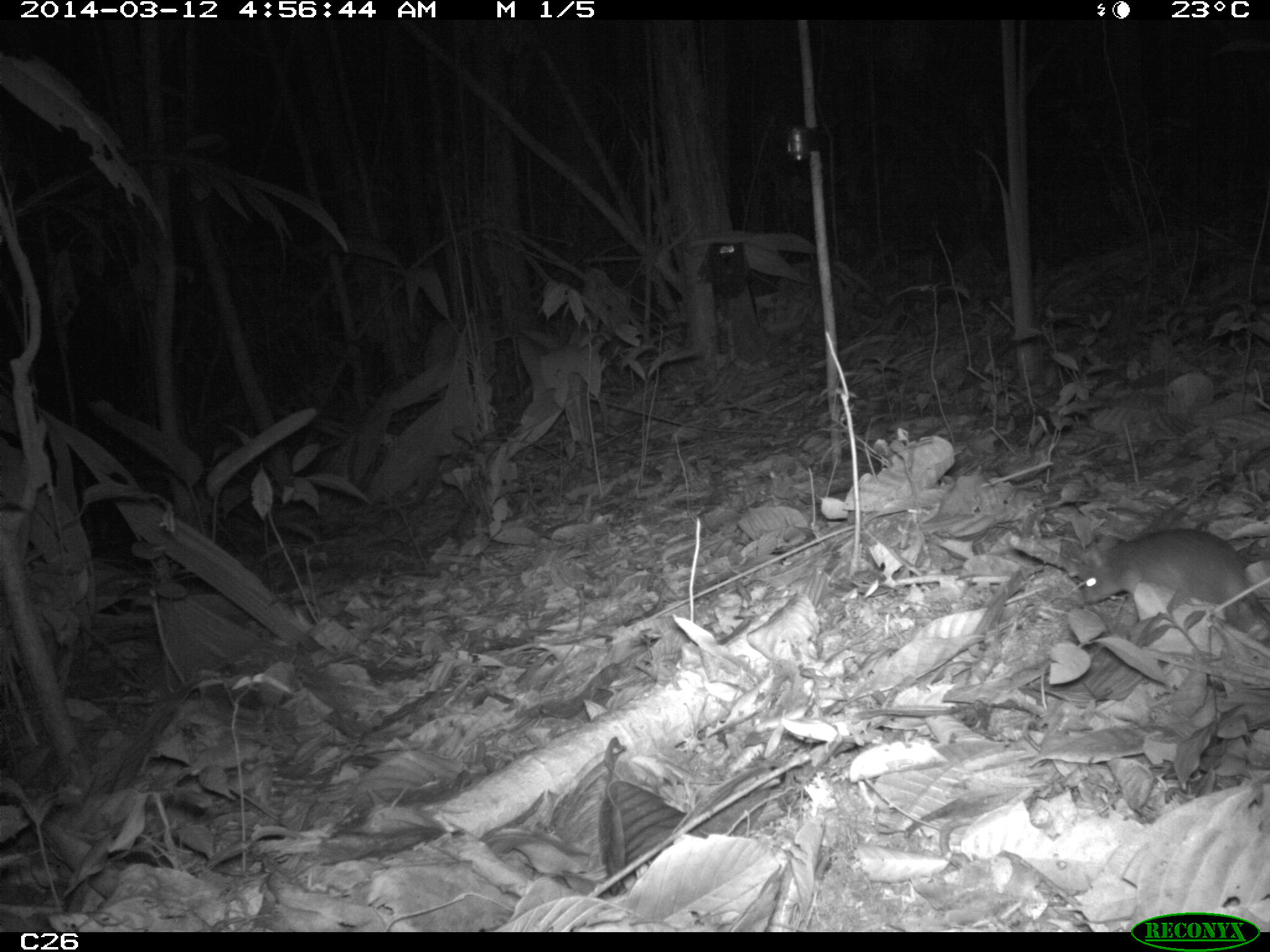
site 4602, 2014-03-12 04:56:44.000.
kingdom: Animalia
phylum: Chordata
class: Mammalia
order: Rodentia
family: Muridae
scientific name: Muridae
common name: mice, rats, and gerbils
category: unknown mouse or rat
Unknown mouse or rat (mice, rats, and gerbils) (Muridae), count 1, age adult.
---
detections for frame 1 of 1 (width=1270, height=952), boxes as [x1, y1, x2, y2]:
unknown mouse or rat: [1076, 527, 1269, 643]